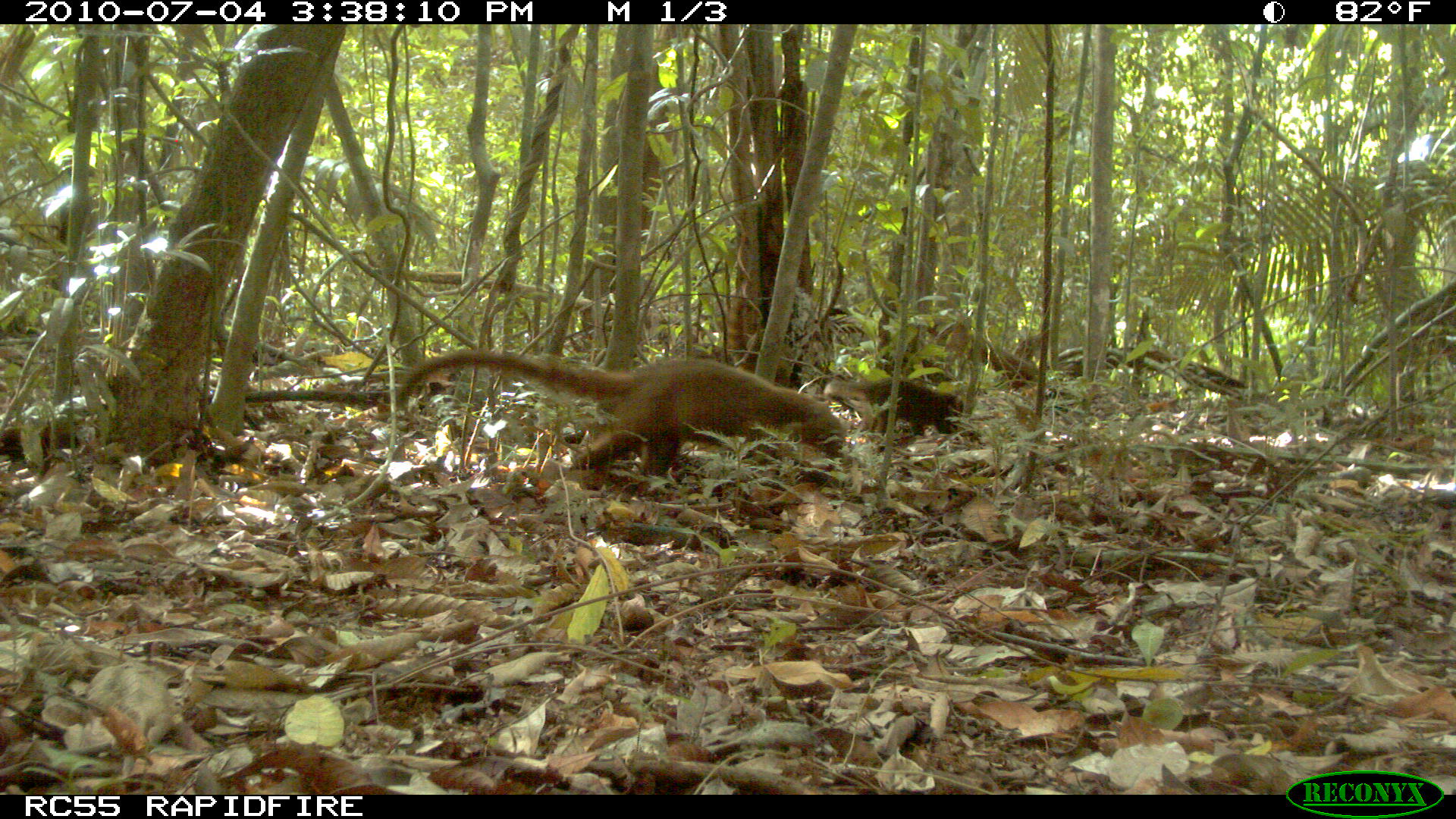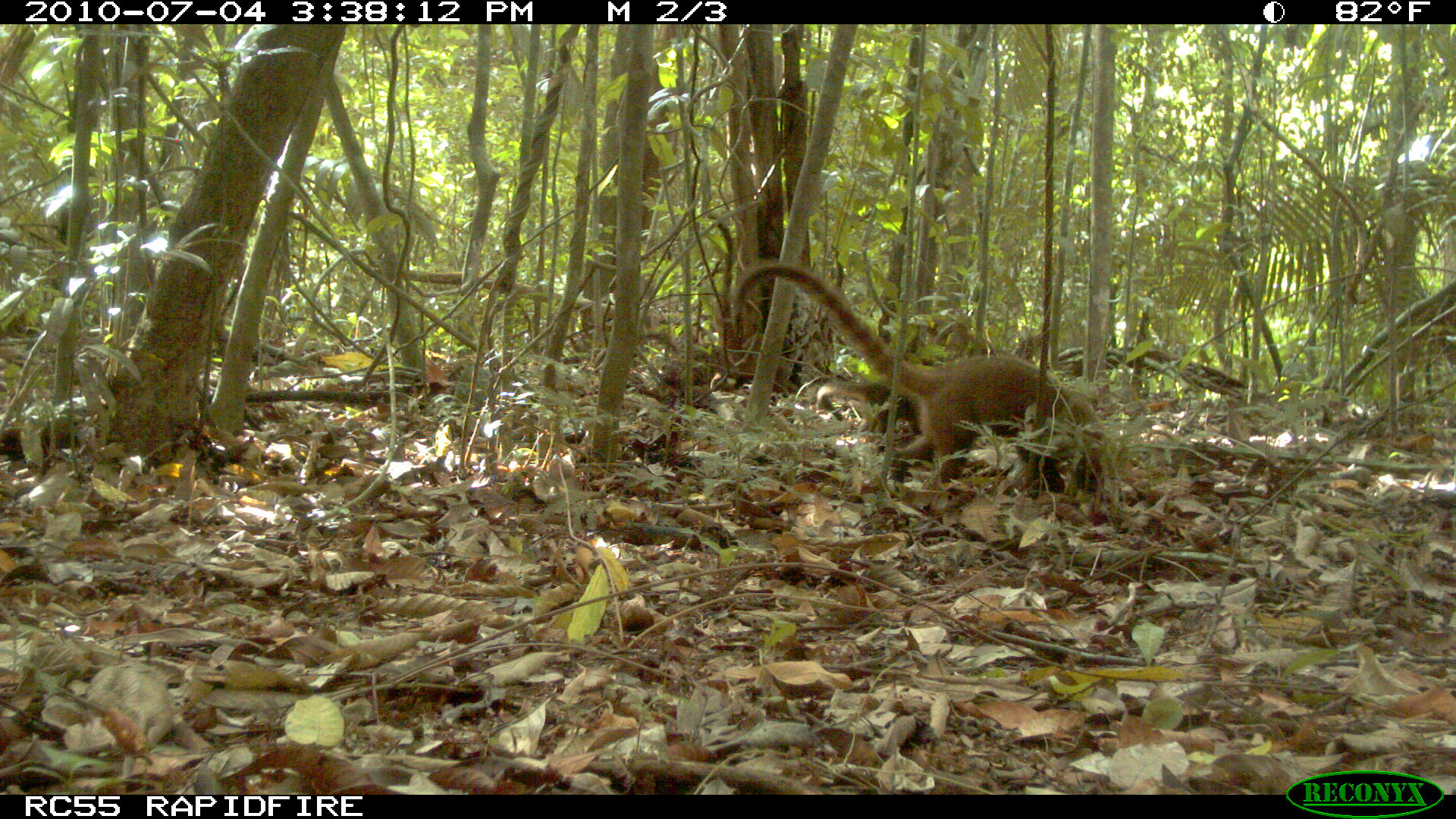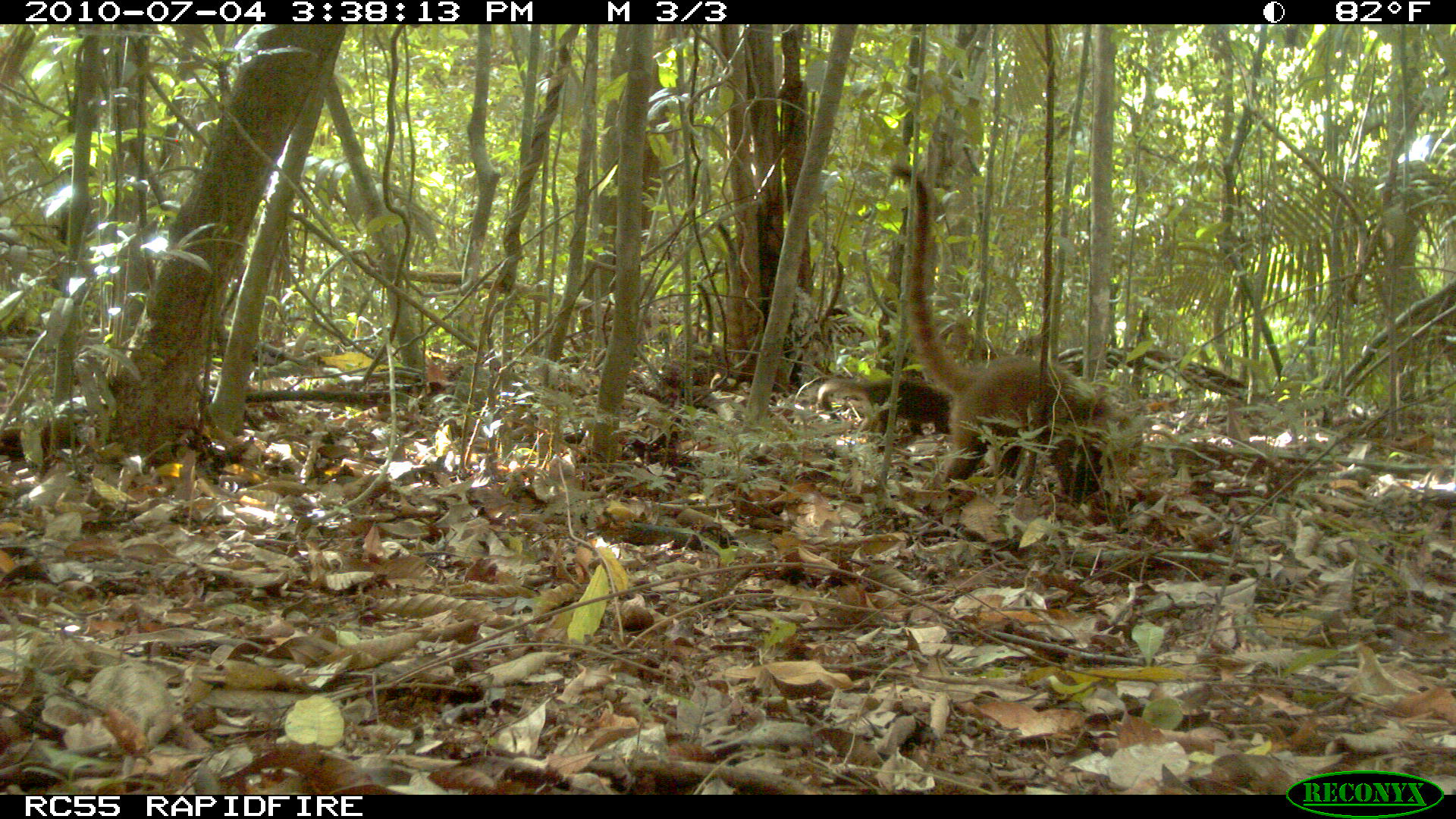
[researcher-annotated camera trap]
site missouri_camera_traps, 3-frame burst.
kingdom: Animalia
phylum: Chordata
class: Mammalia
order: Carnivora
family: Procyonidae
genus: Nasua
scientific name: Nasua narica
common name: white-nosed coati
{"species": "white-nosed coati (Nasua narica)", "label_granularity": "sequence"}